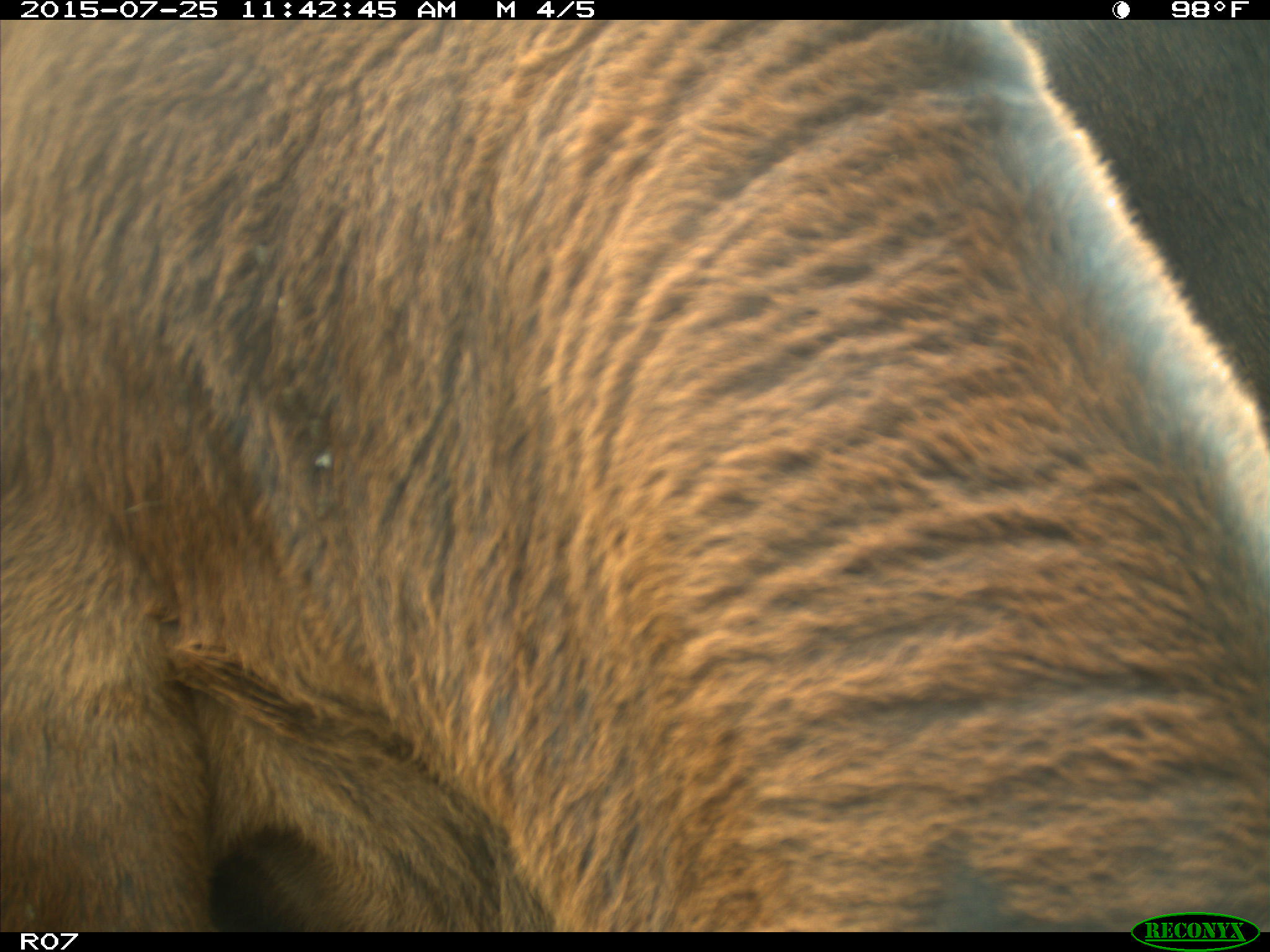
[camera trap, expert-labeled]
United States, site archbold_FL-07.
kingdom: Animalia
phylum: Chordata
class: Mammalia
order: Artiodactyla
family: Bovidae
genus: Bos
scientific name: Bos taurus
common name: domestic cow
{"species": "Bos taurus (domestic cow)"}